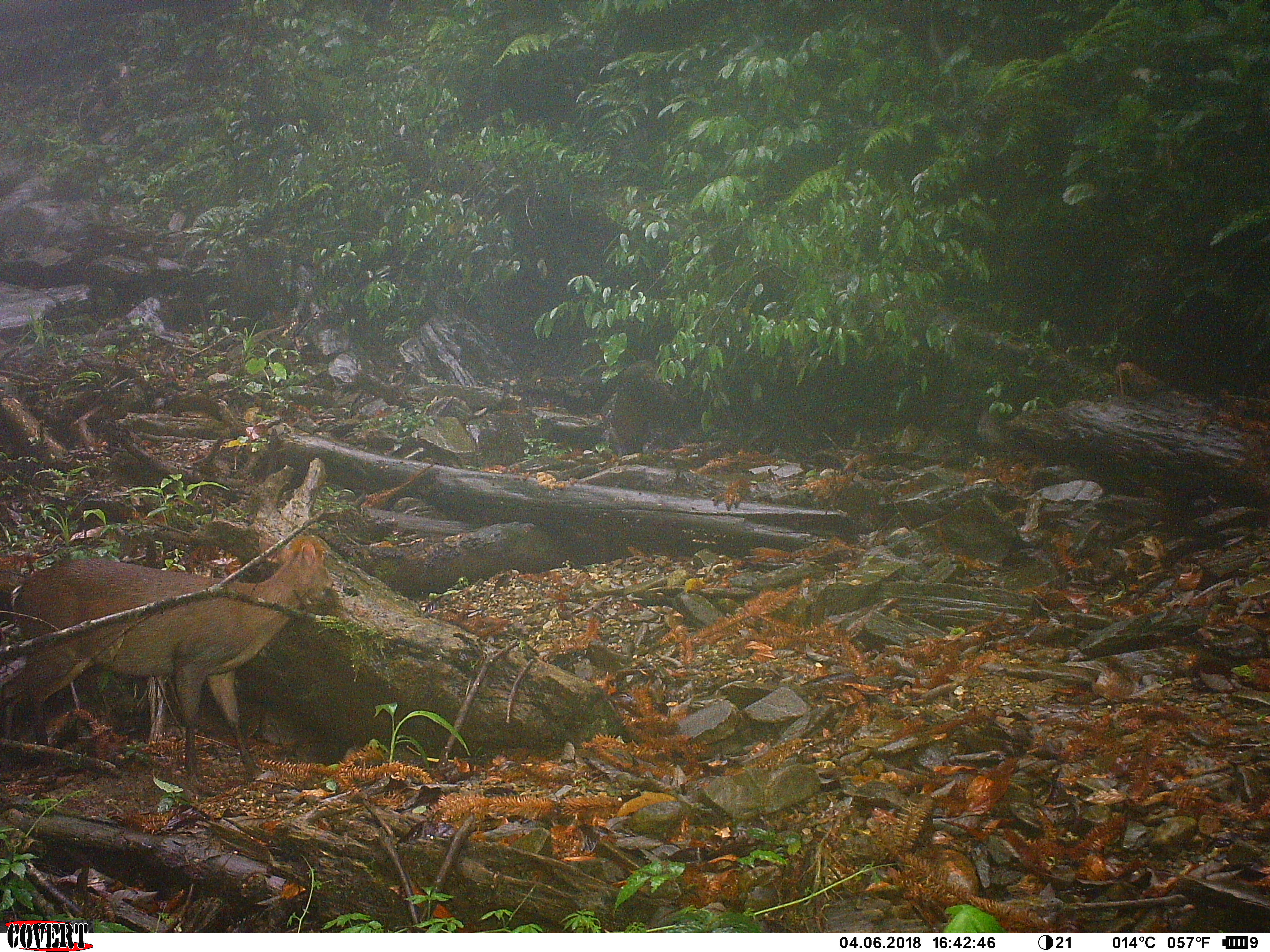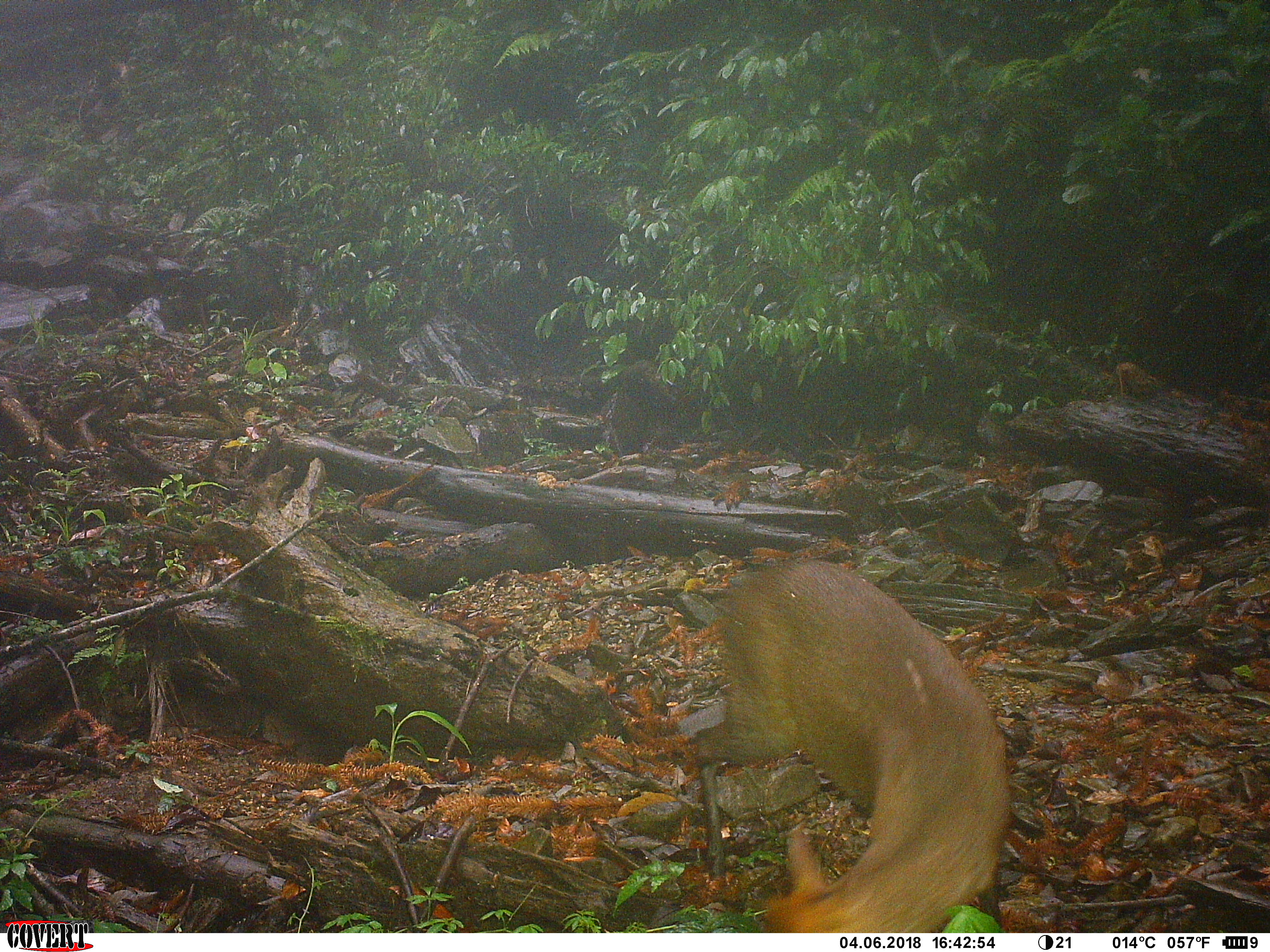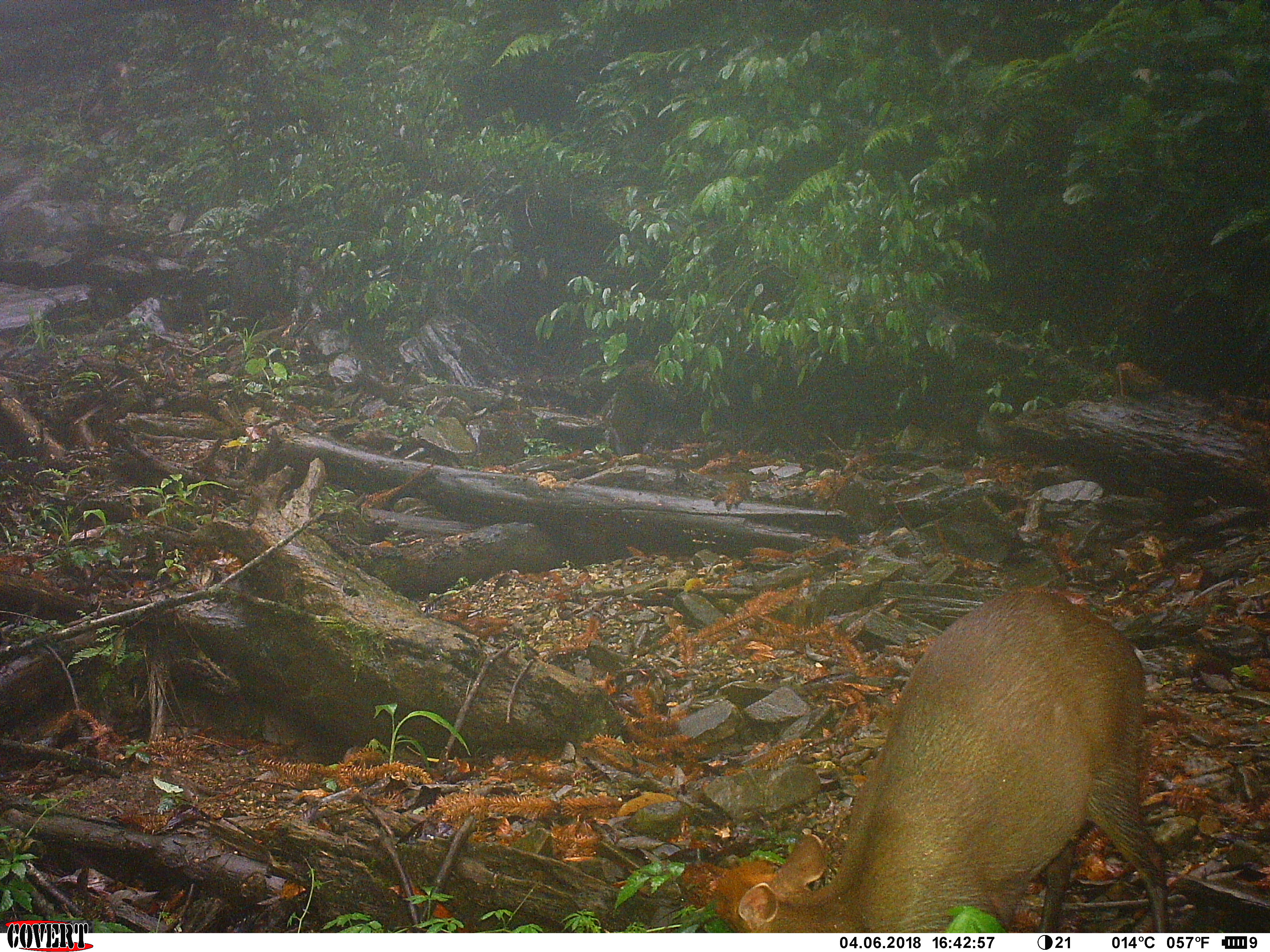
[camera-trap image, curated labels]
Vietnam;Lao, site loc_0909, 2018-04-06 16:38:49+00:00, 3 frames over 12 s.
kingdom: Animalia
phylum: Chordata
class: Mammalia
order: Artiodactyla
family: Cervidae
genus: Muntiacus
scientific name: Muntiacus rooseveltorum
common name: roosevelt's muntjac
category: roosevelts muntjac group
Roosevelts muntjac group (roosevelt's muntjac) (Muntiacus rooseveltorum). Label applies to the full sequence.